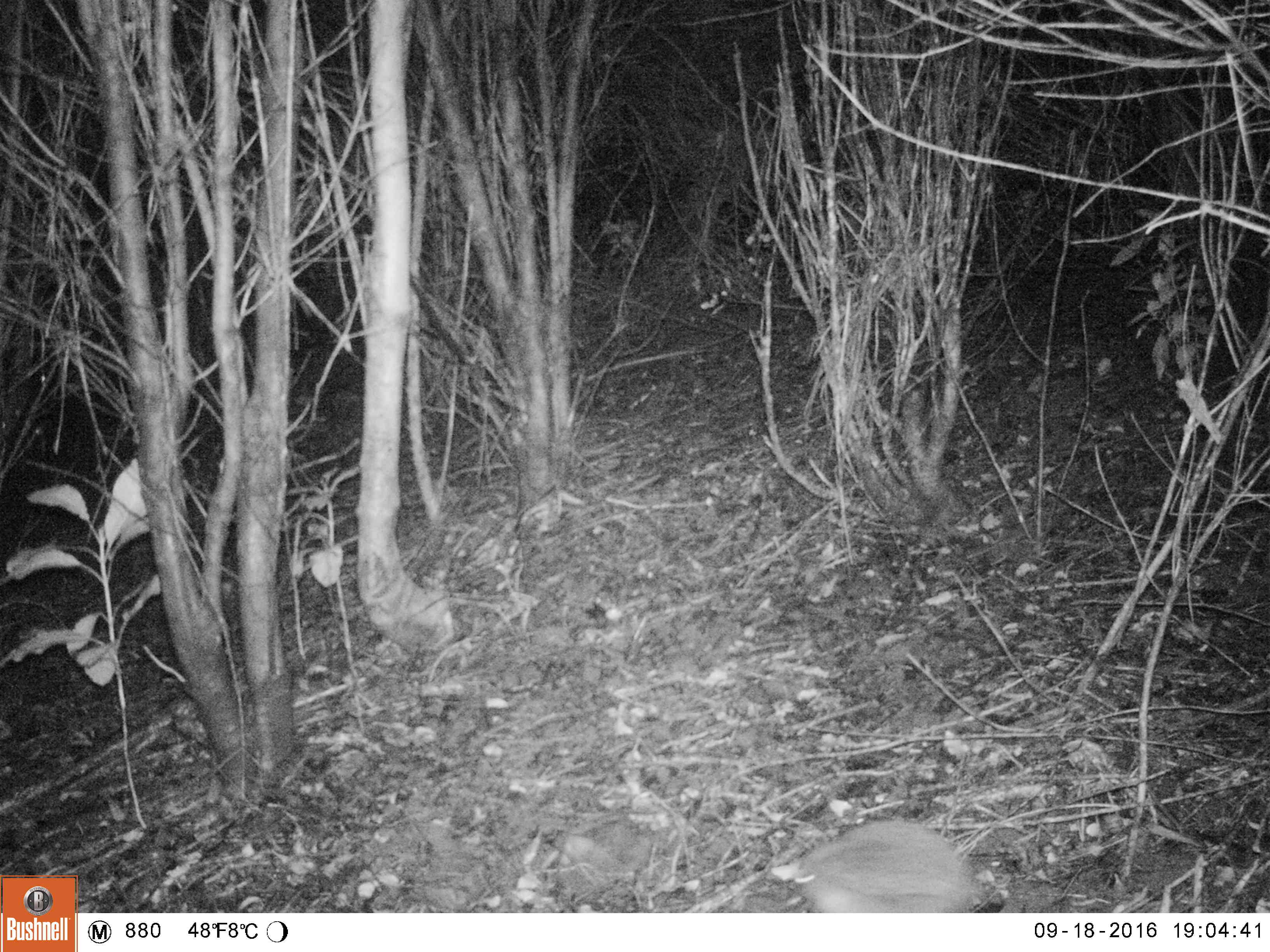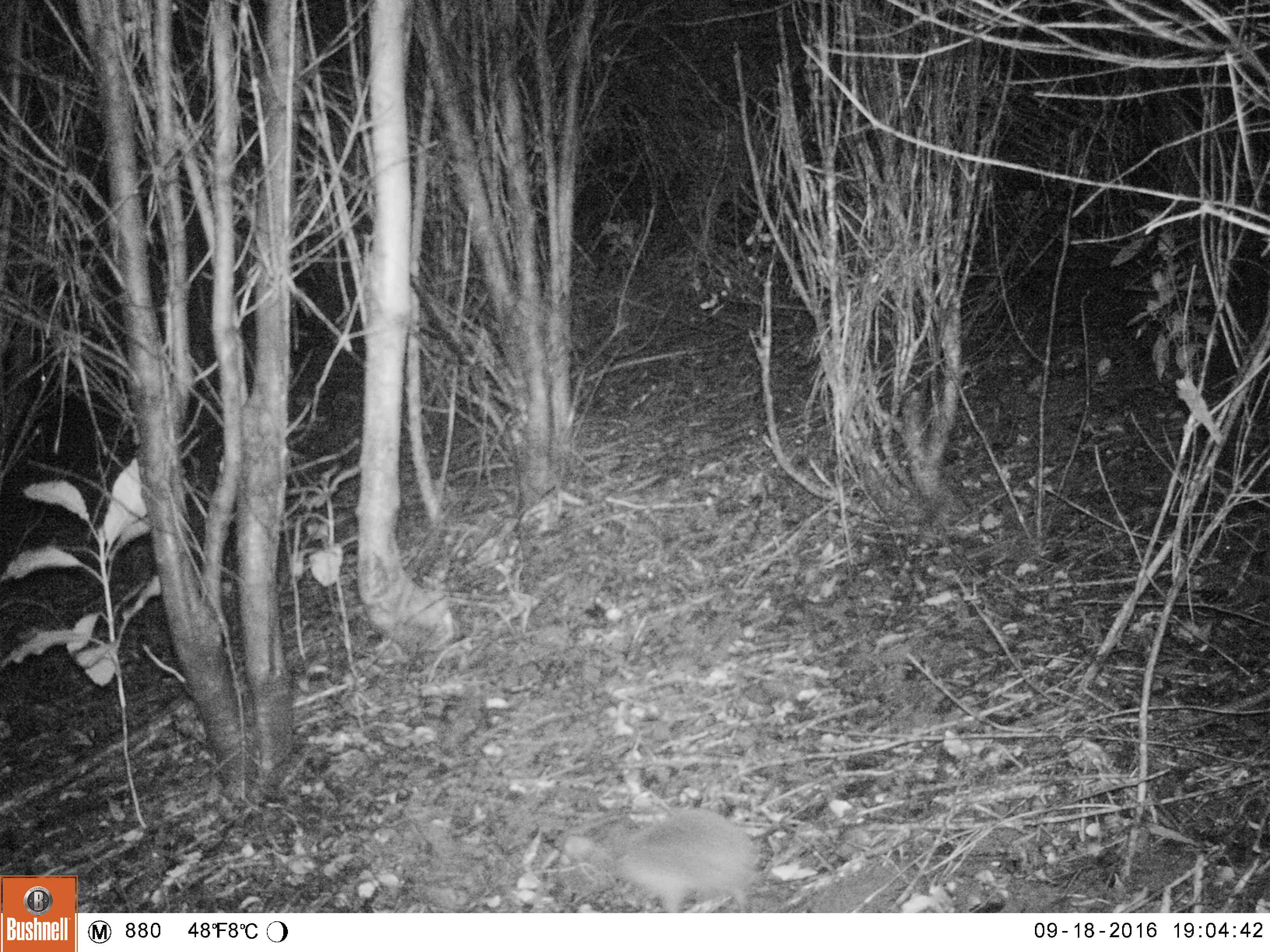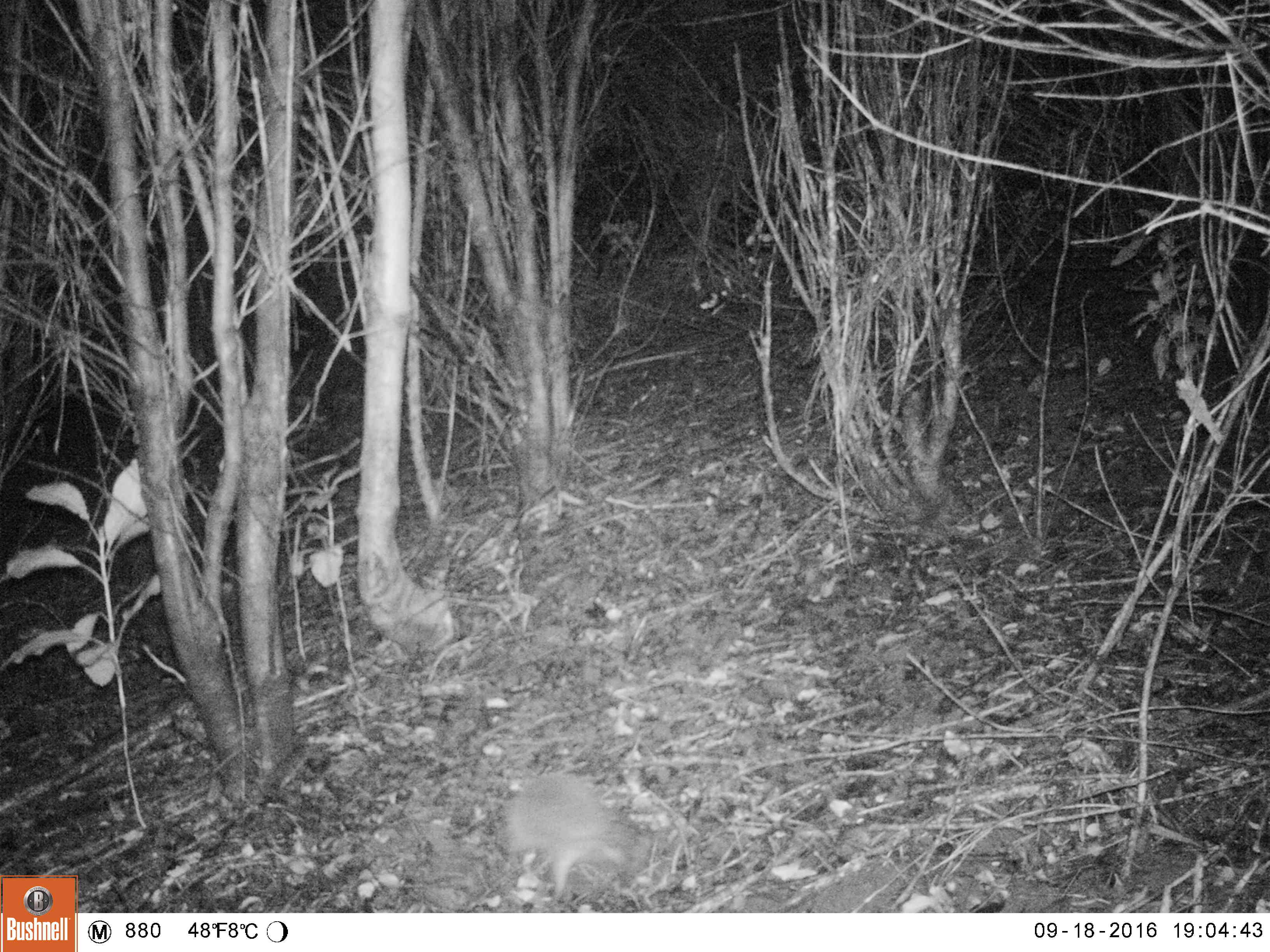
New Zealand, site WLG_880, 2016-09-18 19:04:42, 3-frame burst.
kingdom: Animalia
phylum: Chordata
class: Mammalia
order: Eulipotyphla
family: Erinaceidae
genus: Erinaceus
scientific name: Erinaceus europaeus europaeus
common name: european hedgehog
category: hedgehog